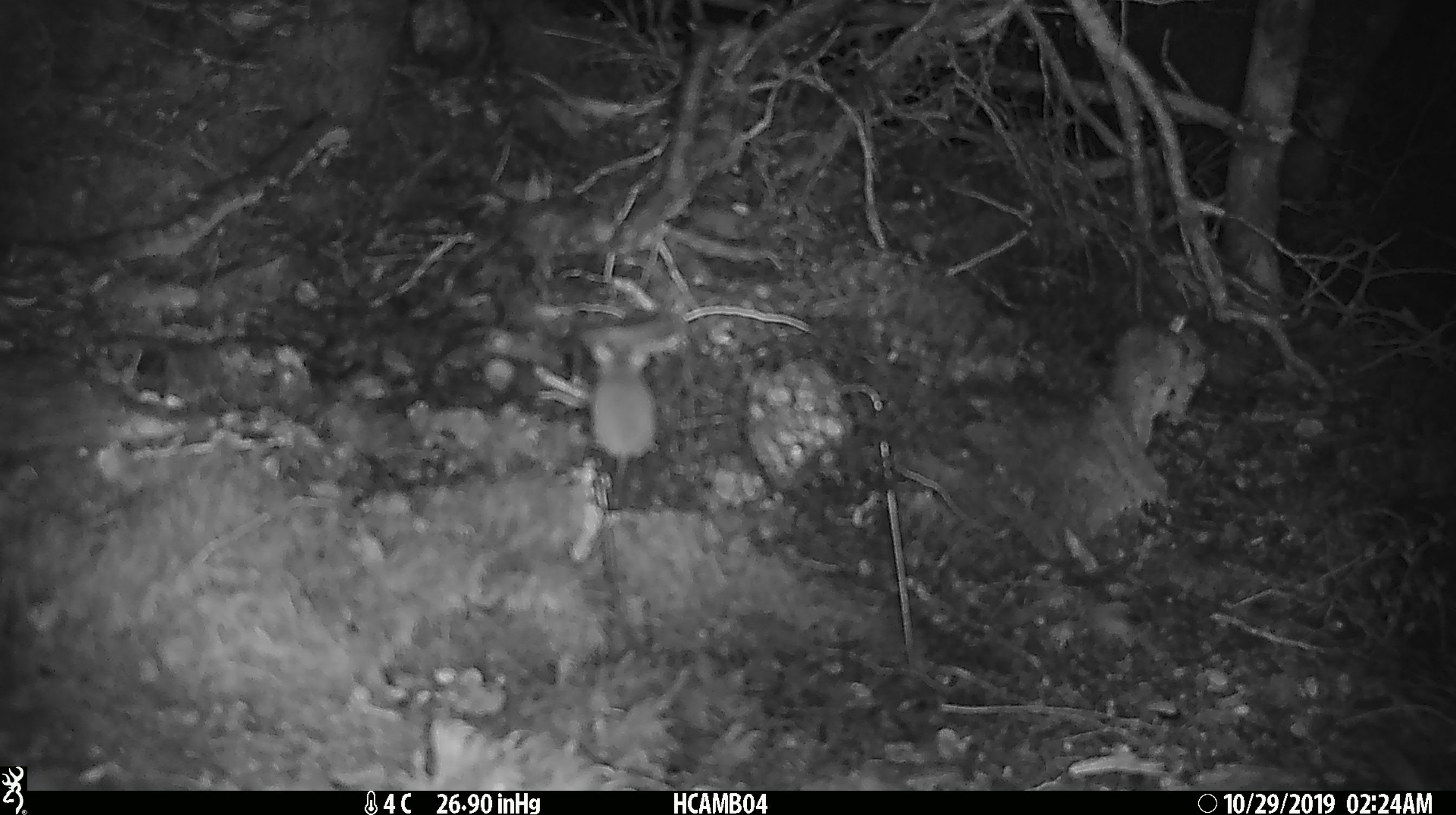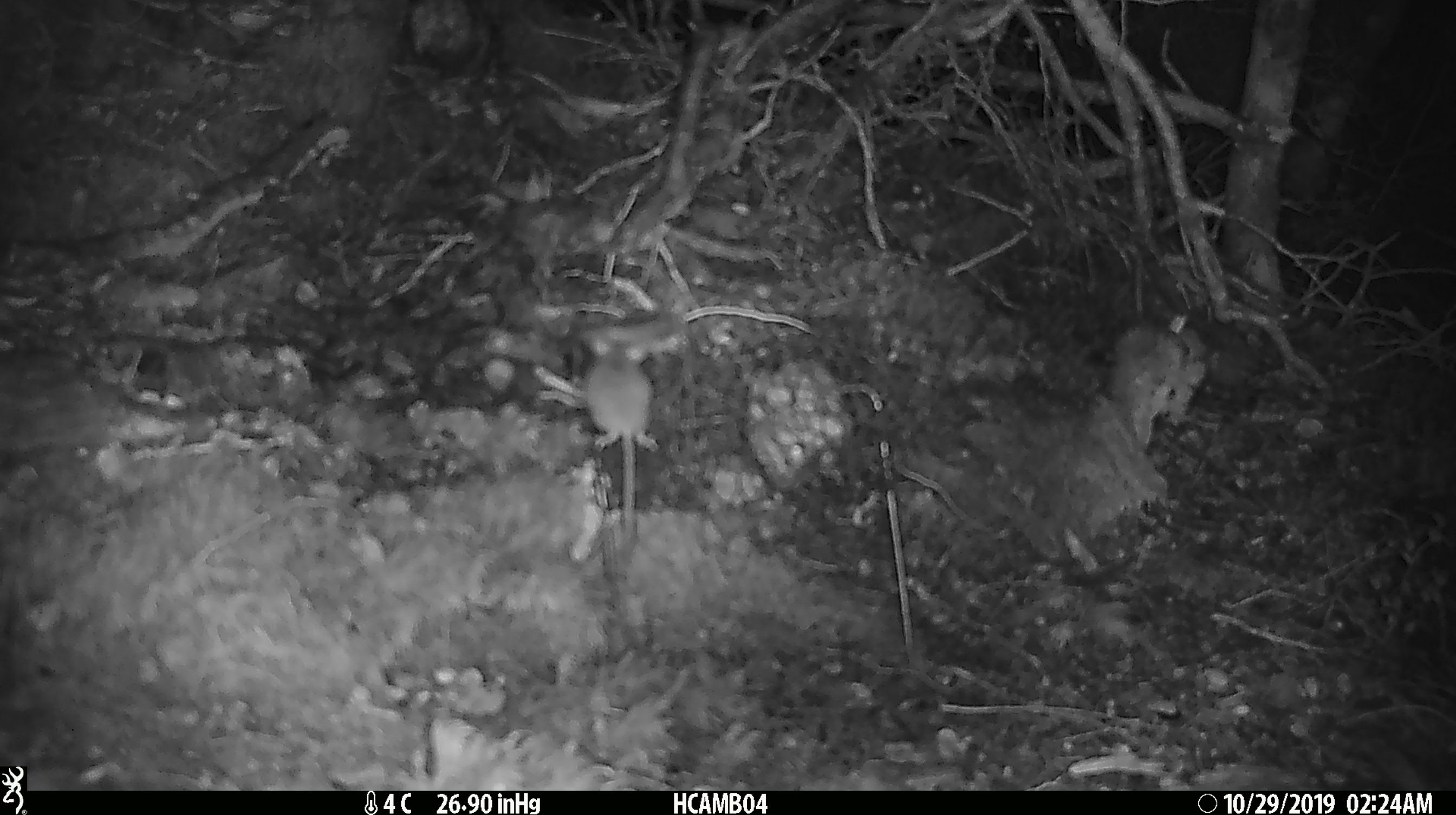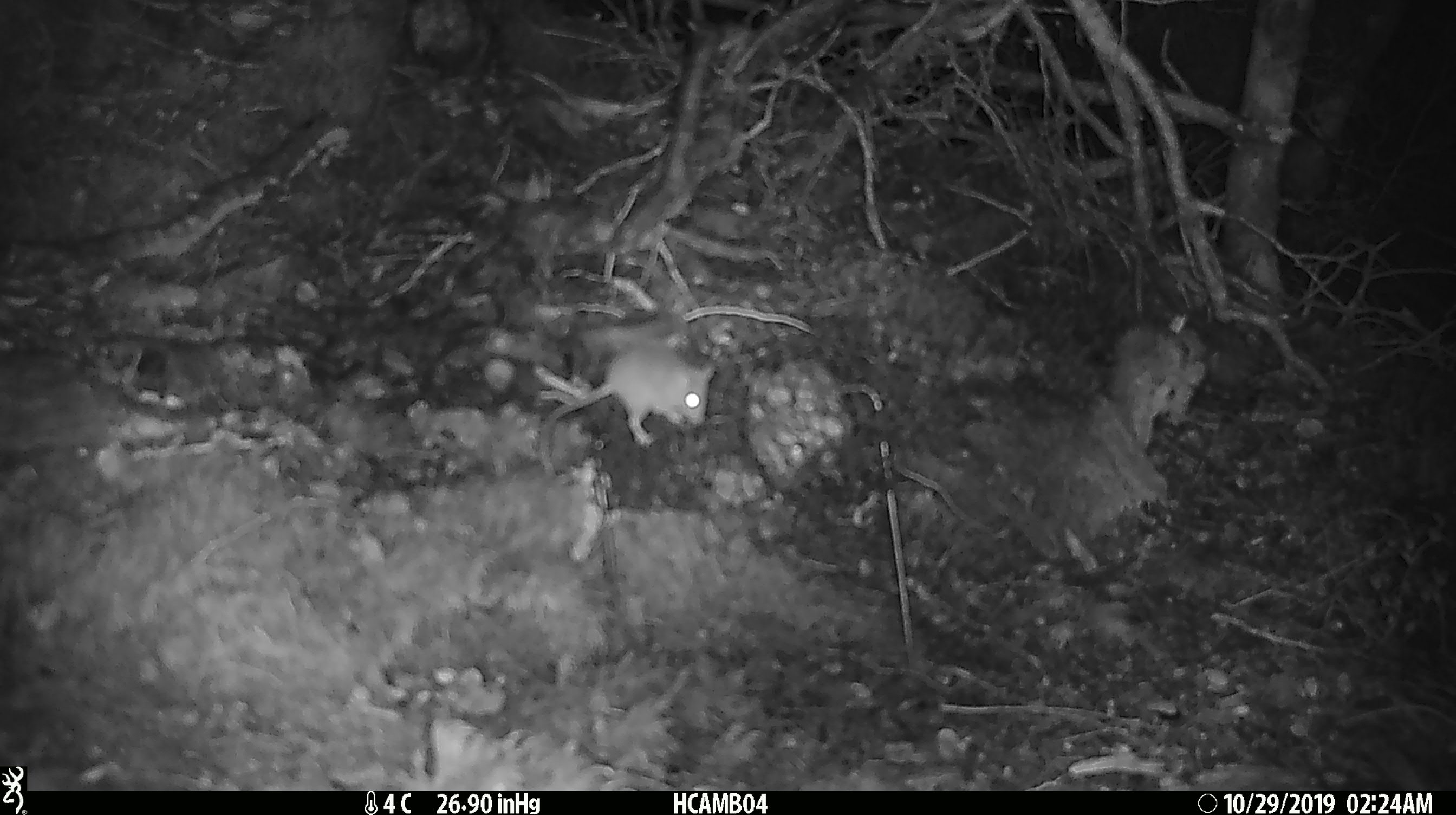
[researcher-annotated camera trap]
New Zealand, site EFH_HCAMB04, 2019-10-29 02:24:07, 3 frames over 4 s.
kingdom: Animalia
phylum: Chordata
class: Mammalia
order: Rodentia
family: Muridae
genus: Mus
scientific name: Mus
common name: mouse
Mouse (Mus).